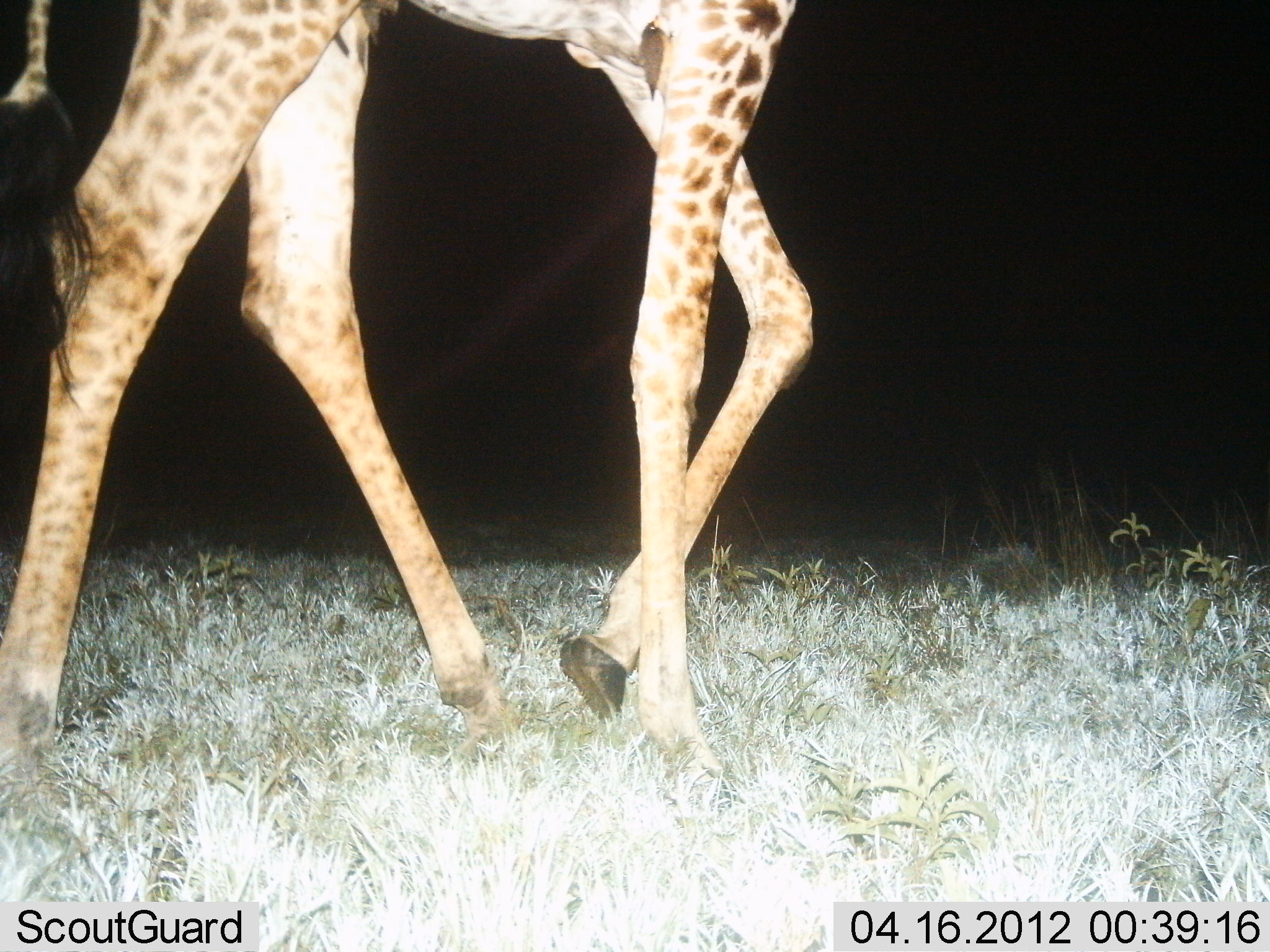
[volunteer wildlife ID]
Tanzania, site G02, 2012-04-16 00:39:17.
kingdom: Animalia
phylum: Chordata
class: Mammalia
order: Artiodactyla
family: Giraffidae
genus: Giraffa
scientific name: Giraffa camelopardalis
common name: giraffe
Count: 1.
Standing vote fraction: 6%.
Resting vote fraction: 0%.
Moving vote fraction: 94%.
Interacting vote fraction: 0%.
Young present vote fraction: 0%.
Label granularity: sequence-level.